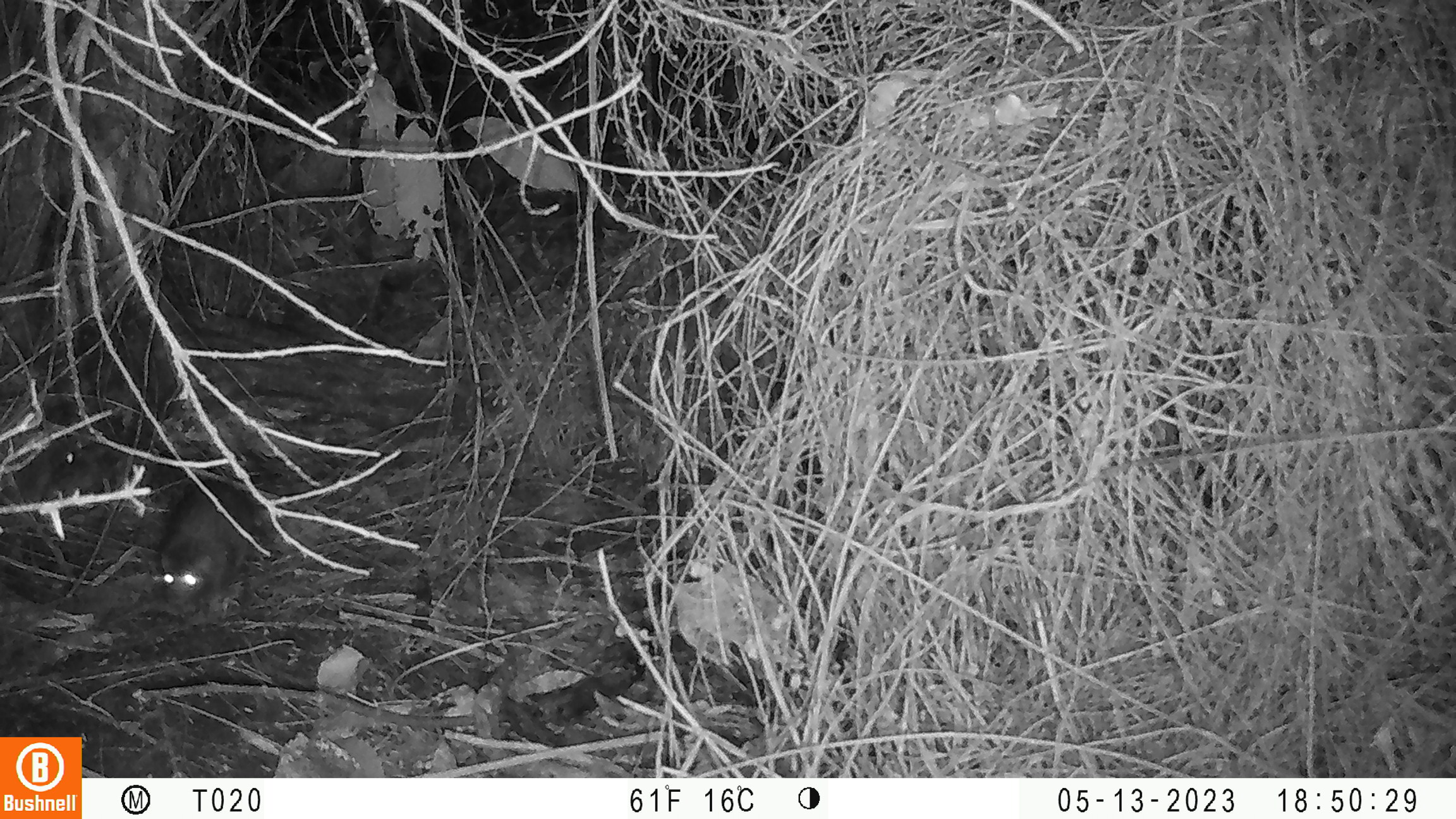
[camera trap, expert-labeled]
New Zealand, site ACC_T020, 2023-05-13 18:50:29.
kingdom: Animalia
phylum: Chordata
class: Mammalia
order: Rodentia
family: Muridae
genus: Rattus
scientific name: Rattus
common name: rat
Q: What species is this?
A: Rat (Rattus).